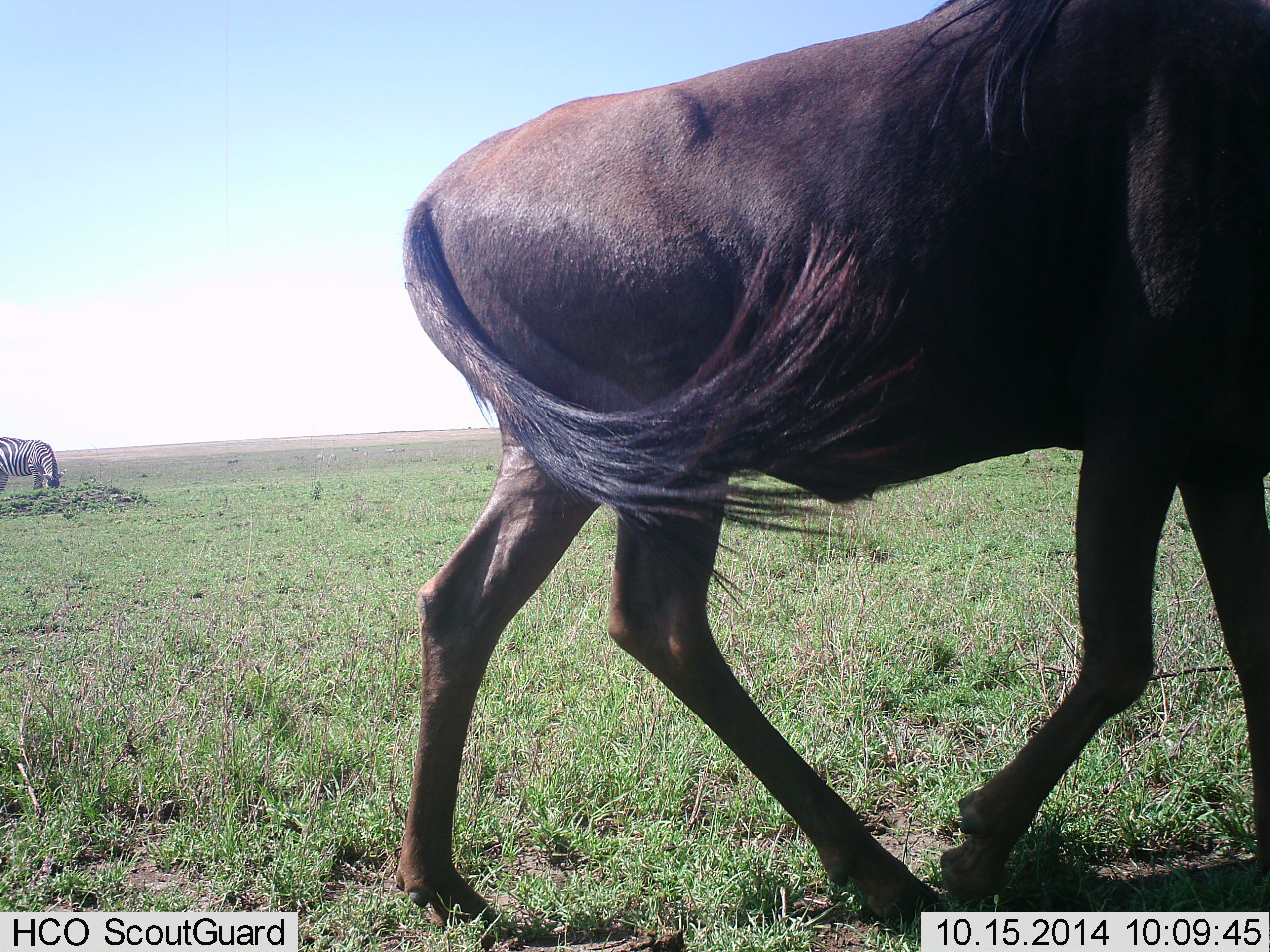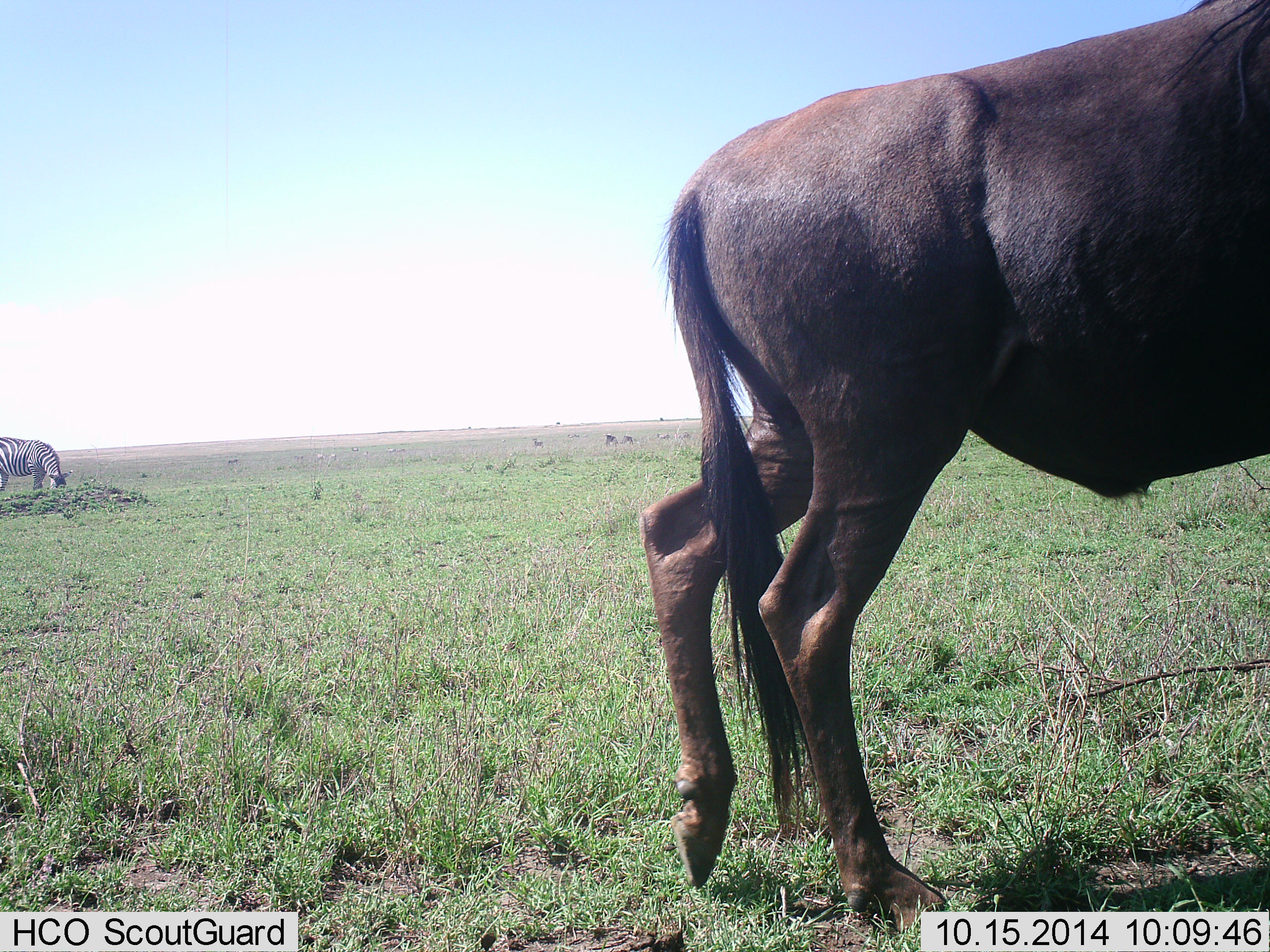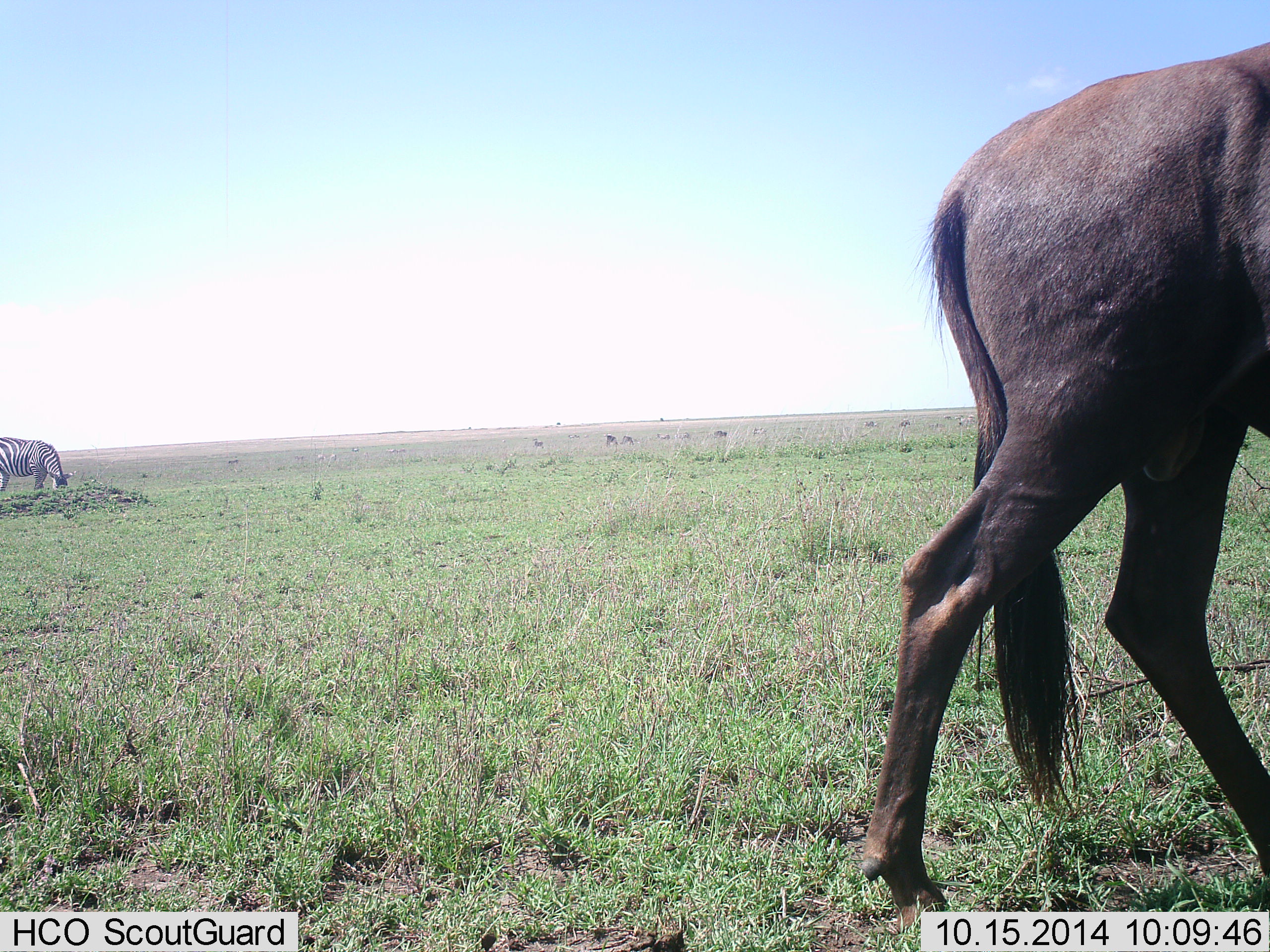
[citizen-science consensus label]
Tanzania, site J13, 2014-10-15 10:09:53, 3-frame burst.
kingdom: Animalia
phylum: Chordata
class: Mammalia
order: Artiodactyla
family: Bovidae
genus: Connochaetes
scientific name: Connochaetes taurinus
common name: blue wildebeest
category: wildebeest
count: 1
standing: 50%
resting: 0%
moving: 58%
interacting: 0%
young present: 0%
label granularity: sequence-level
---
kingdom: Animalia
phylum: Chordata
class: Mammalia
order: Perissodactyla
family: Equidae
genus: Equus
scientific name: Equus quagga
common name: plains zebra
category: zebra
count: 1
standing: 20%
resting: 0%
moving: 0%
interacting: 0%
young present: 0%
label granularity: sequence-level